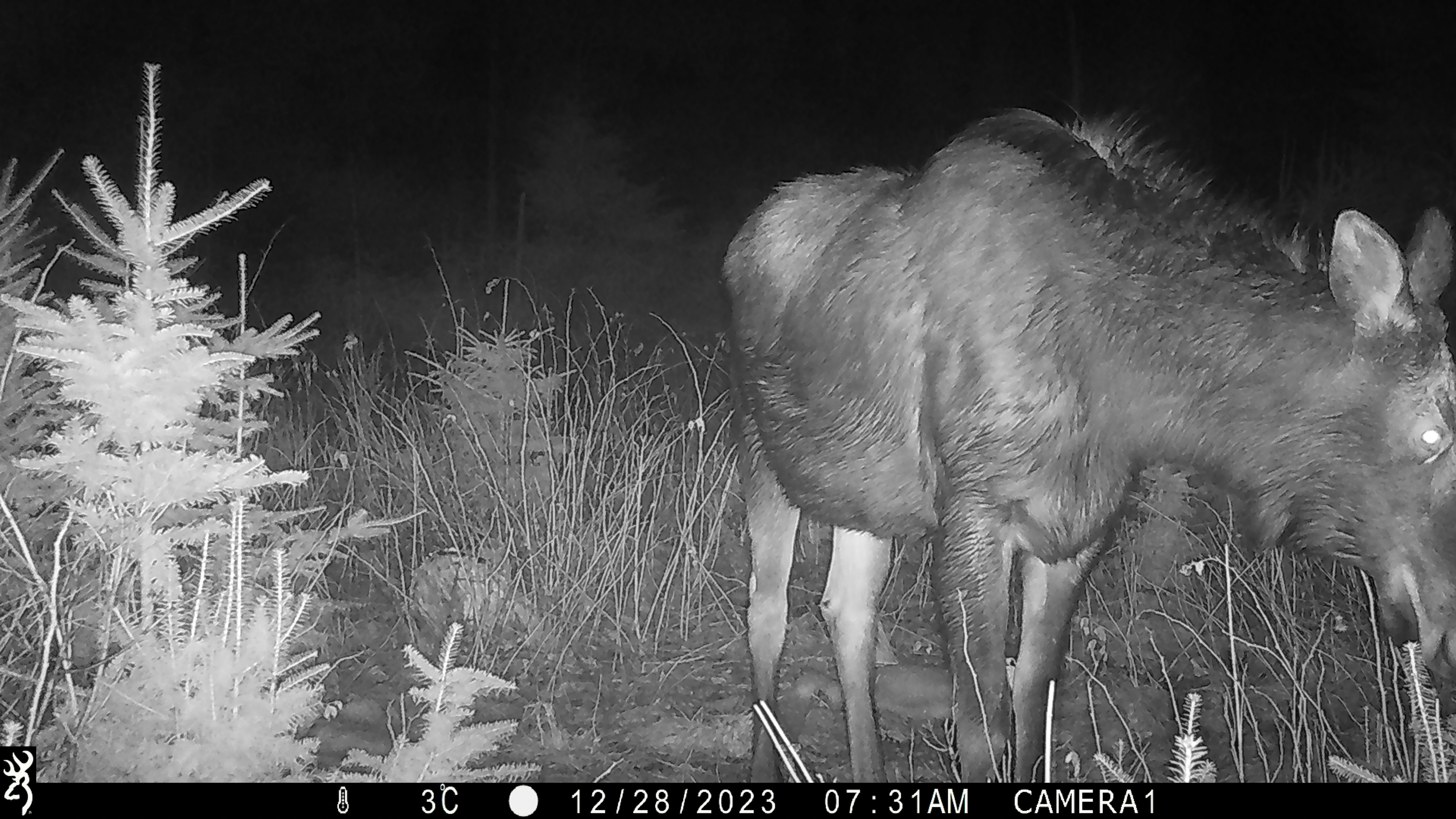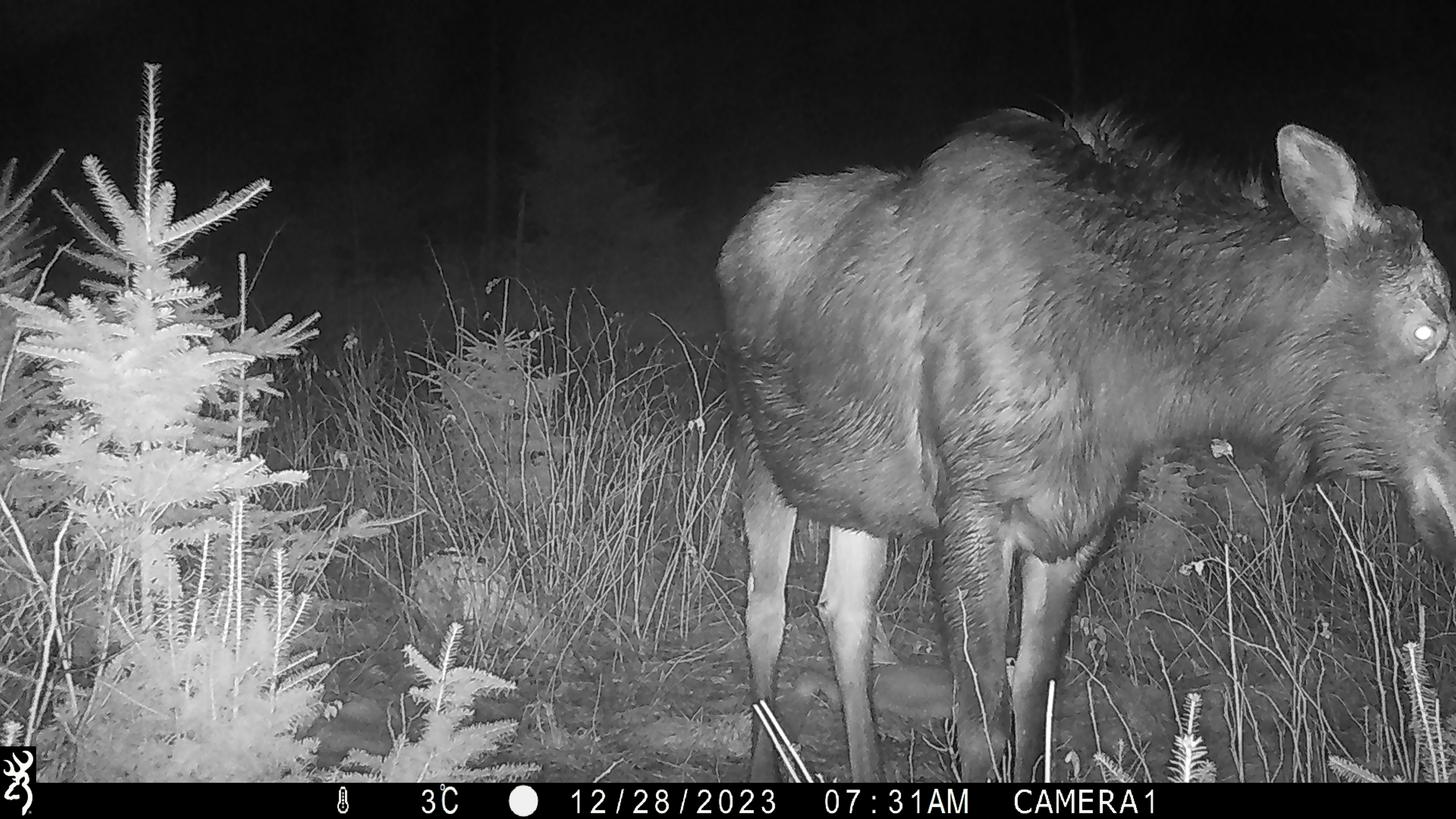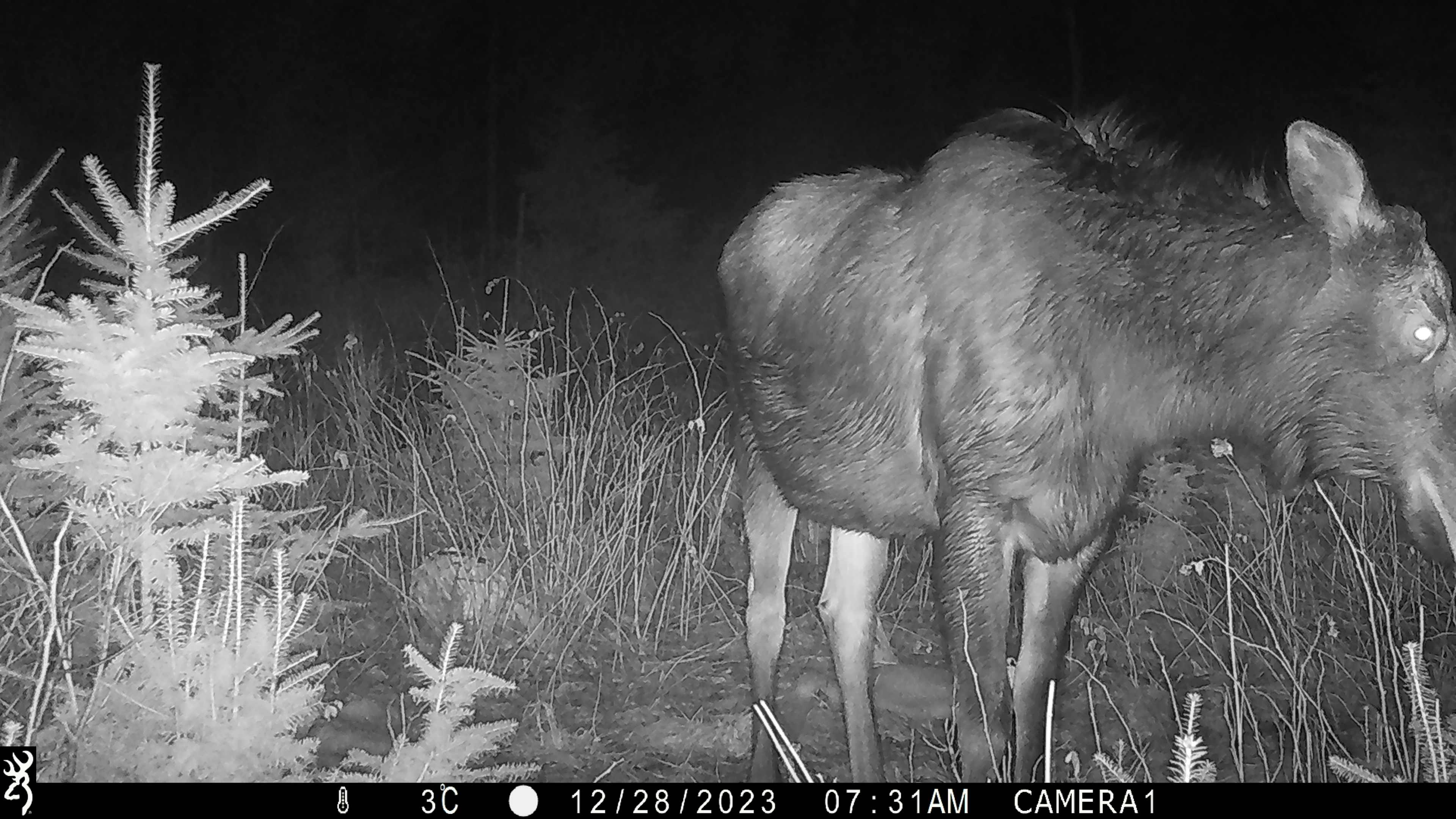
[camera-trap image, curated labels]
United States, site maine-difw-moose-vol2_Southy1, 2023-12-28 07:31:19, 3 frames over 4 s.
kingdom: Animalia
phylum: Chordata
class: Mammalia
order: Artiodactyla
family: Cervidae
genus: Alces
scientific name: Alces alces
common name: moose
Moose (Alces alces).